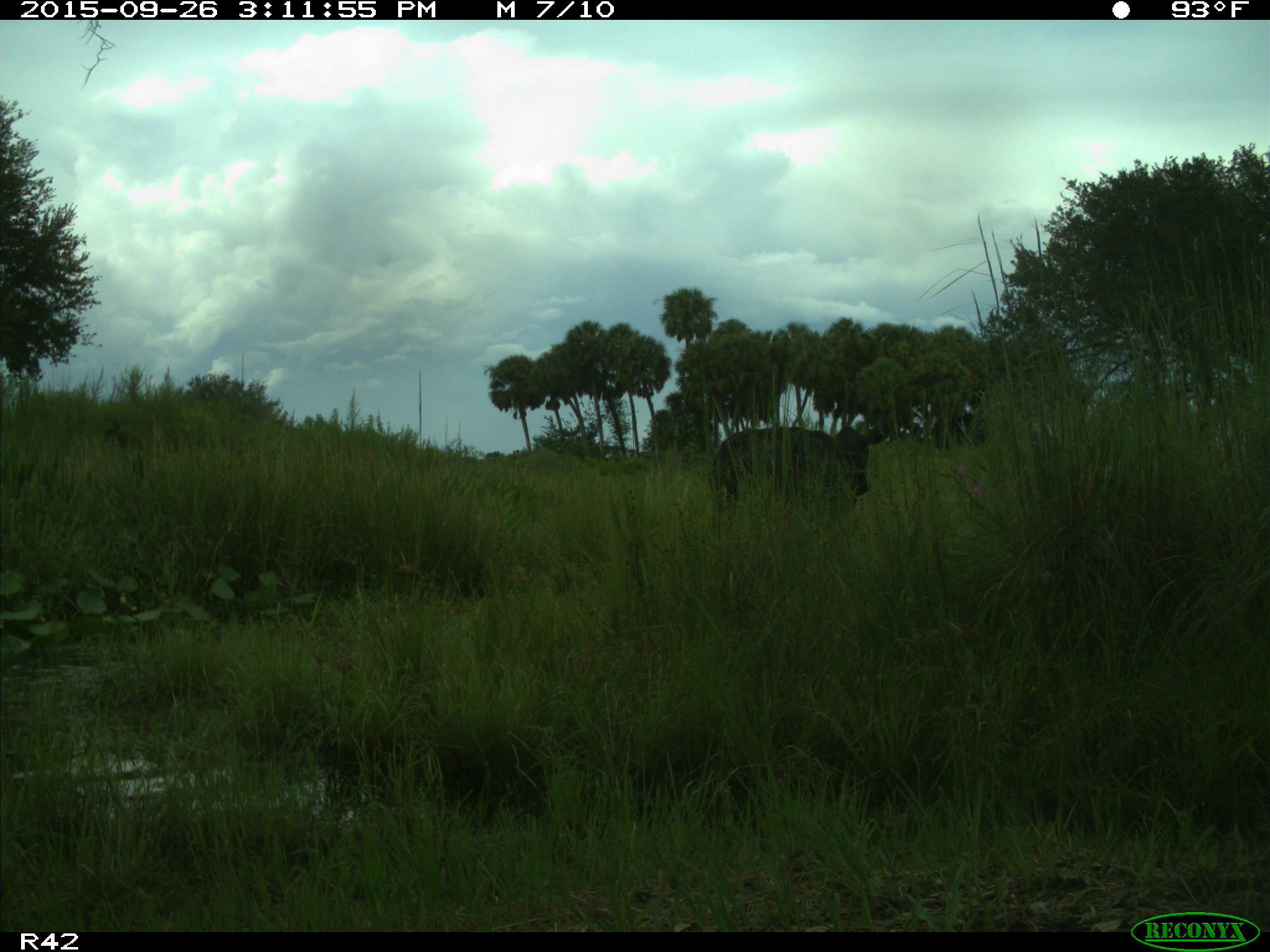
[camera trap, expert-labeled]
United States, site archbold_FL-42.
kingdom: Animalia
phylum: Chordata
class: Mammalia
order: Artiodactyla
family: Bovidae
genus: Bos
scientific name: Bos taurus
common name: domestic cow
Bos taurus (domestic cow).